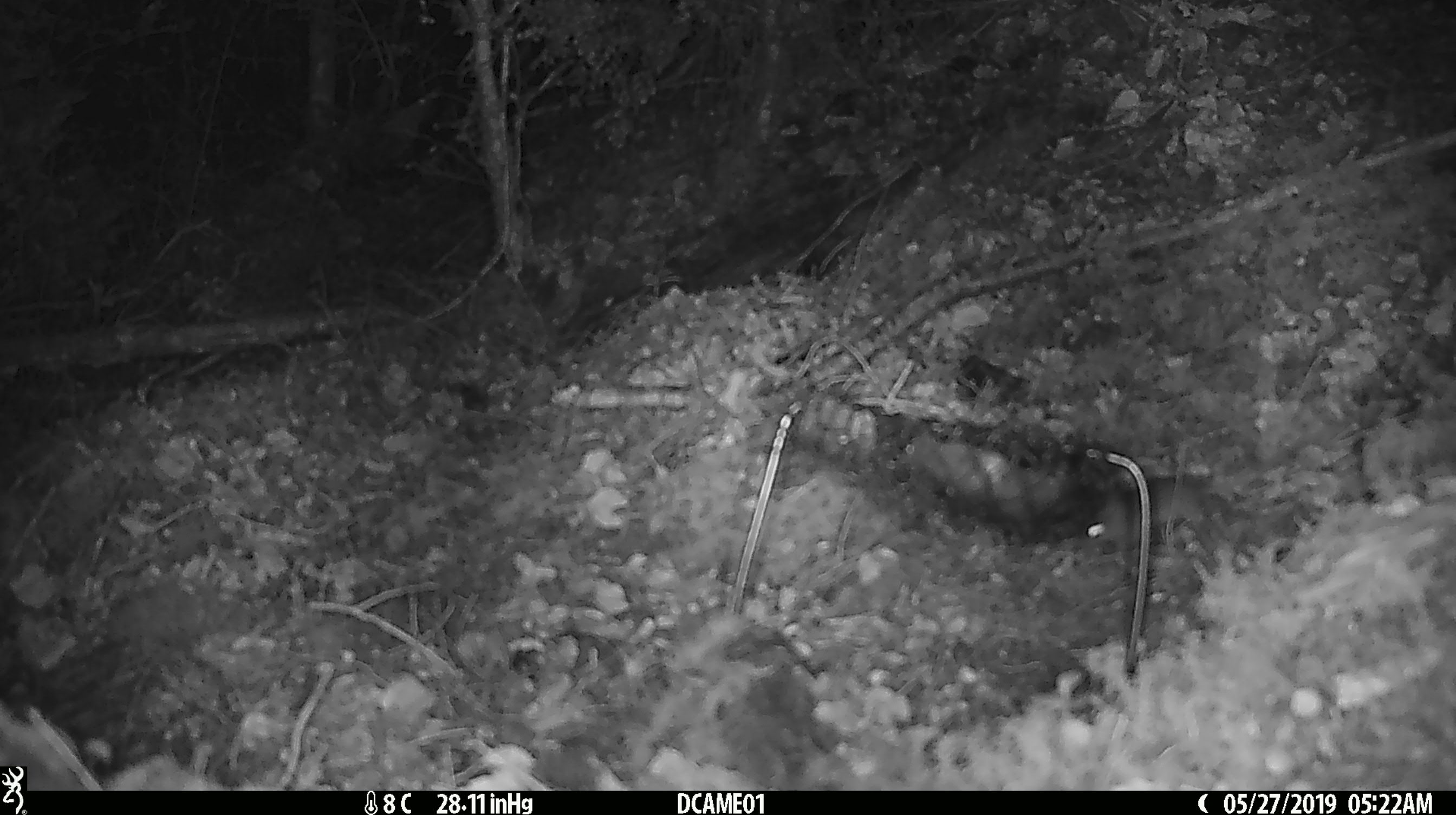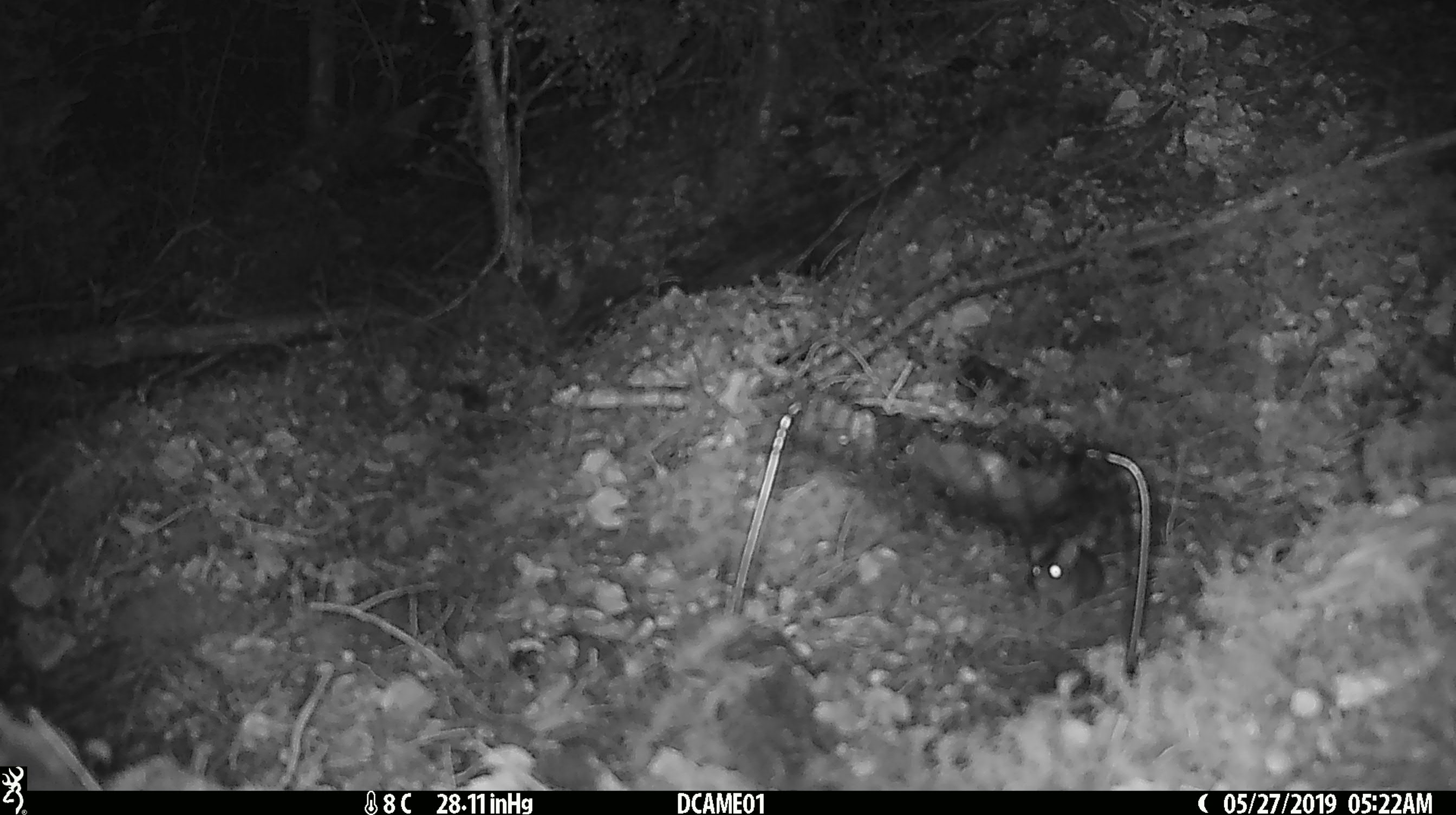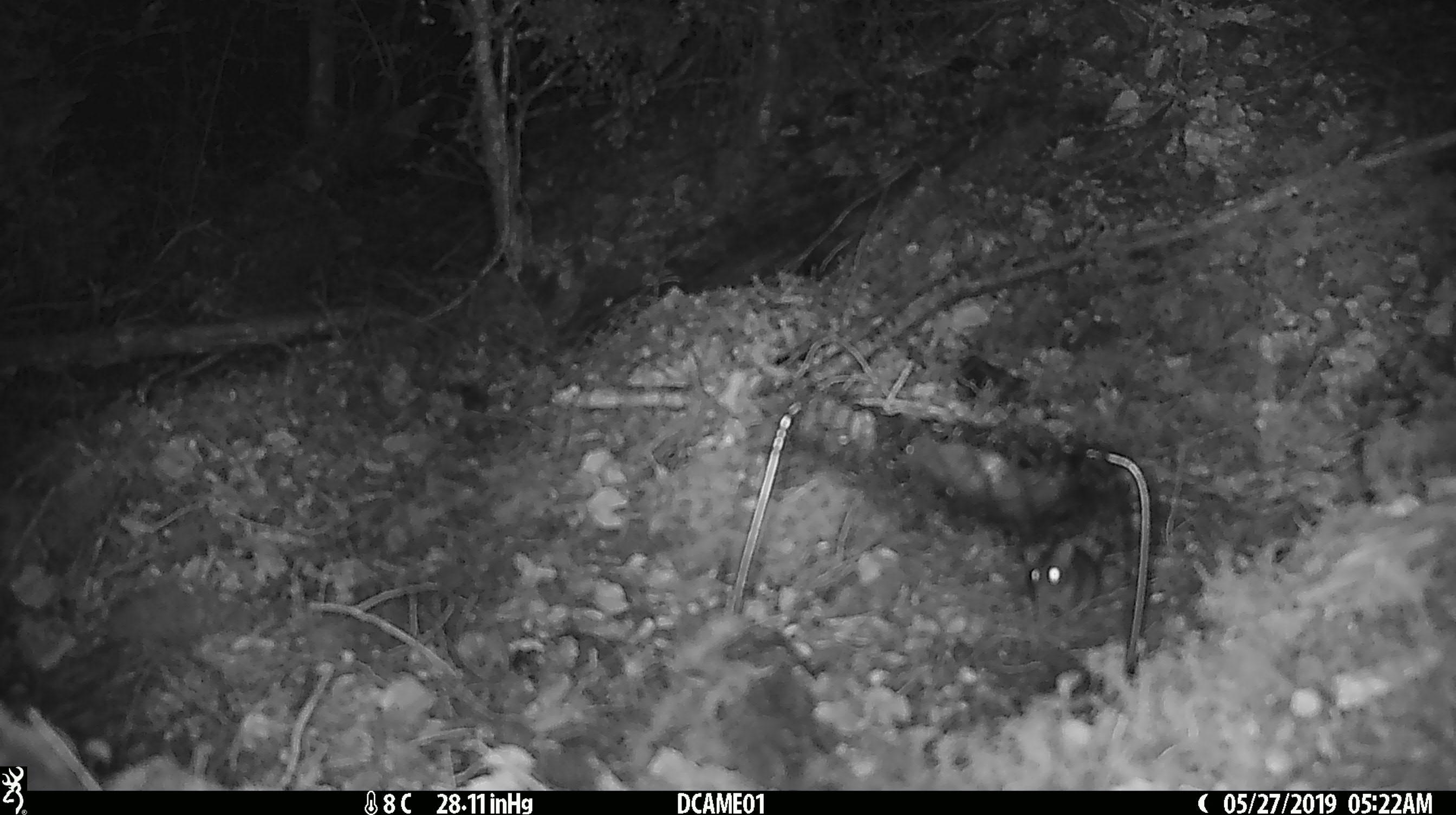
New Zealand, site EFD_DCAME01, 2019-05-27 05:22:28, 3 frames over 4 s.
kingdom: Animalia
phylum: Chordata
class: Mammalia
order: Rodentia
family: Muridae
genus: Mus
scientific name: Mus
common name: mouse